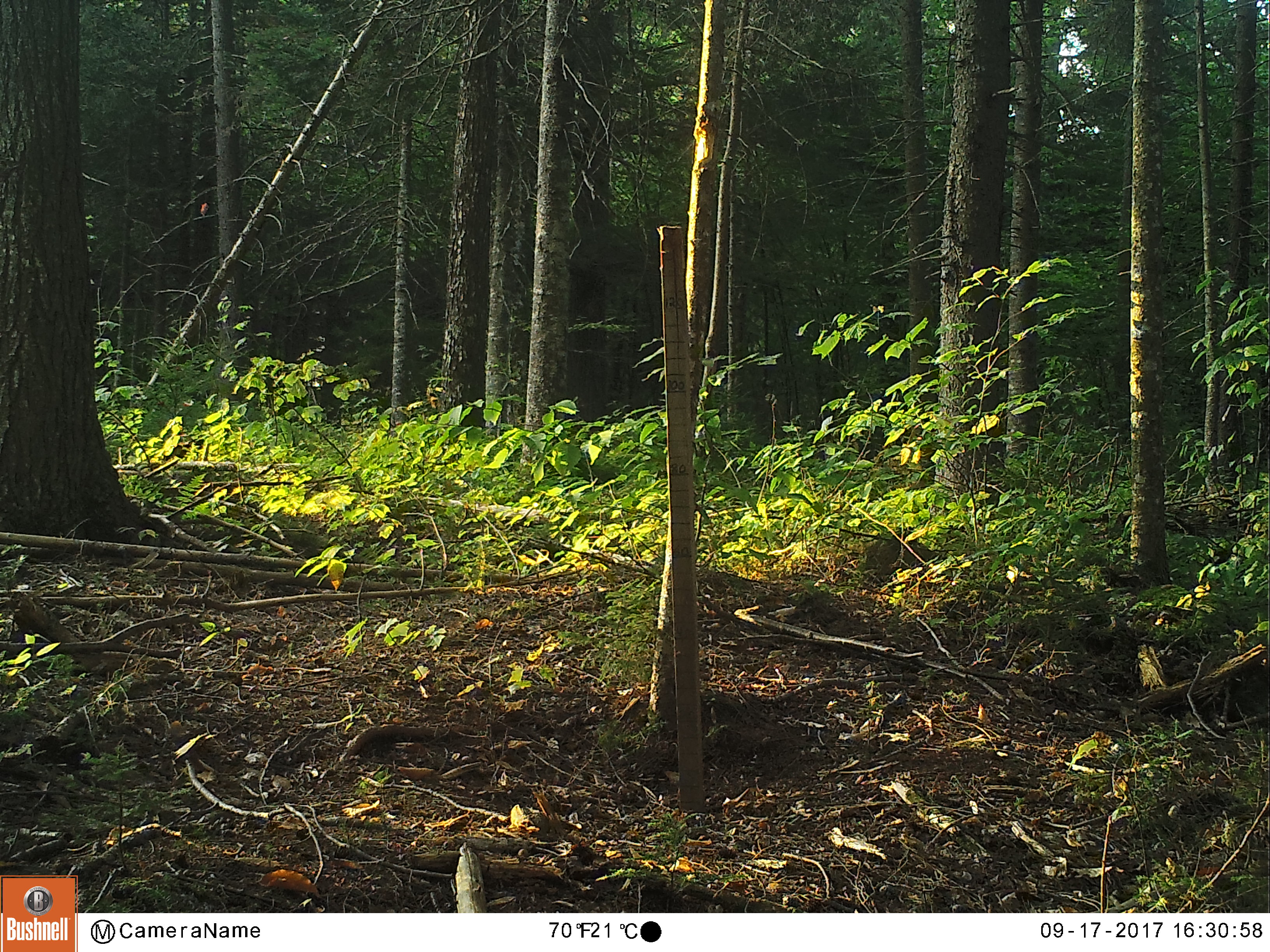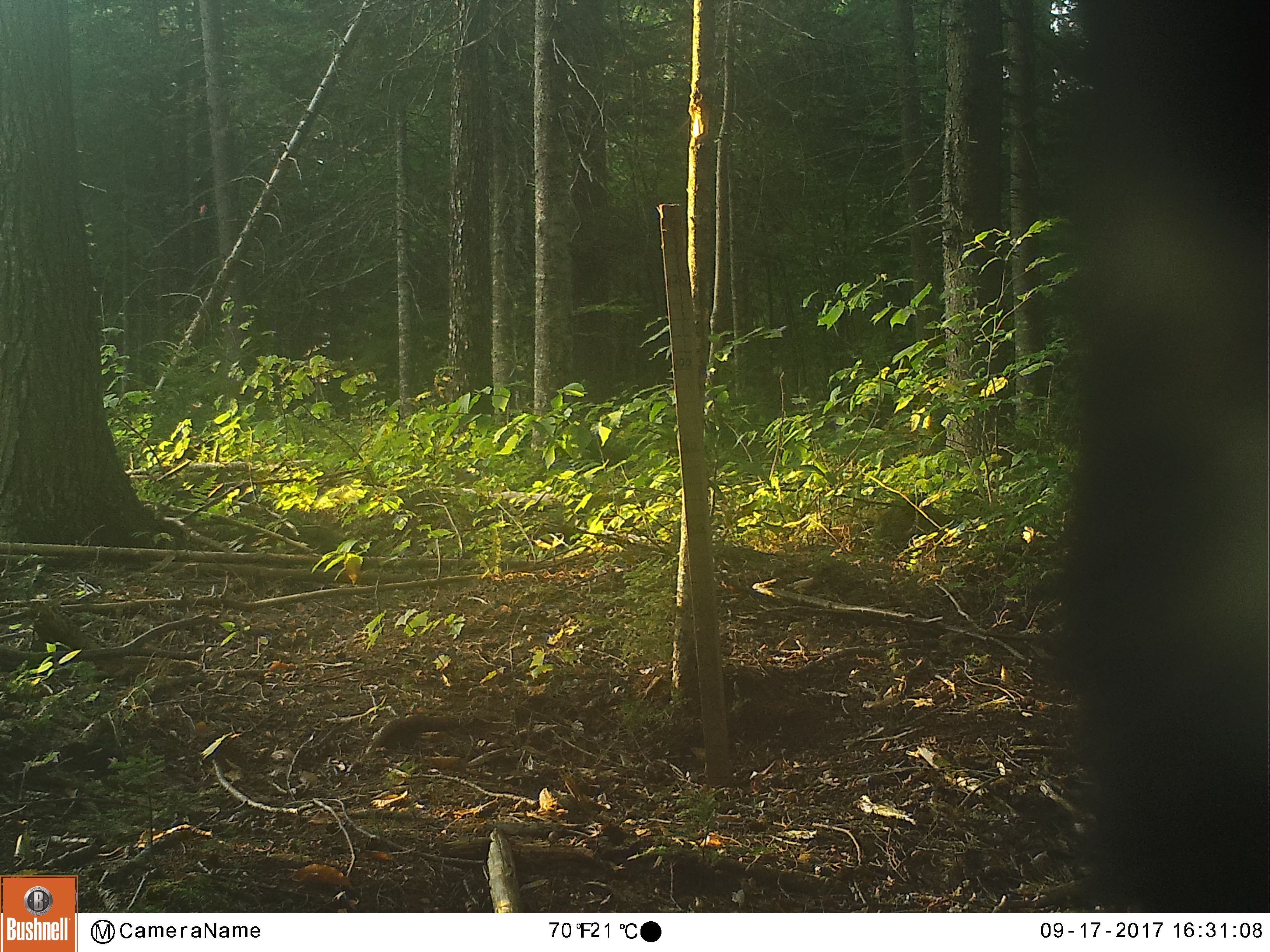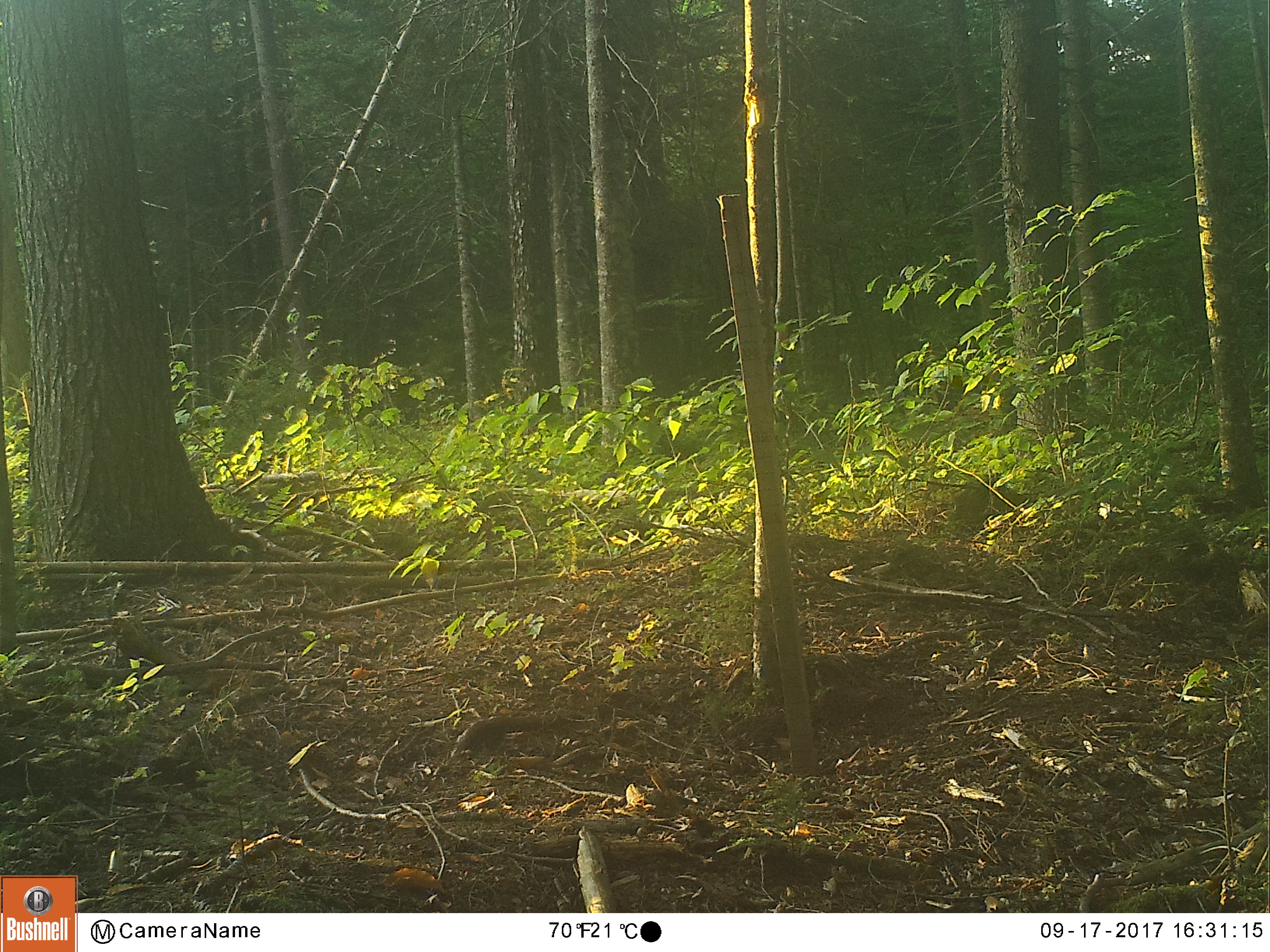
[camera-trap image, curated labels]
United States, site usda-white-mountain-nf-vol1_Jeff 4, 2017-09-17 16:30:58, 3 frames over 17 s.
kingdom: Animalia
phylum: Chordata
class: Mammalia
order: Carnivora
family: Ursidae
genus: Ursus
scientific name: Ursus americanus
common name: black bear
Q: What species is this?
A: Black bear (Ursus americanus).